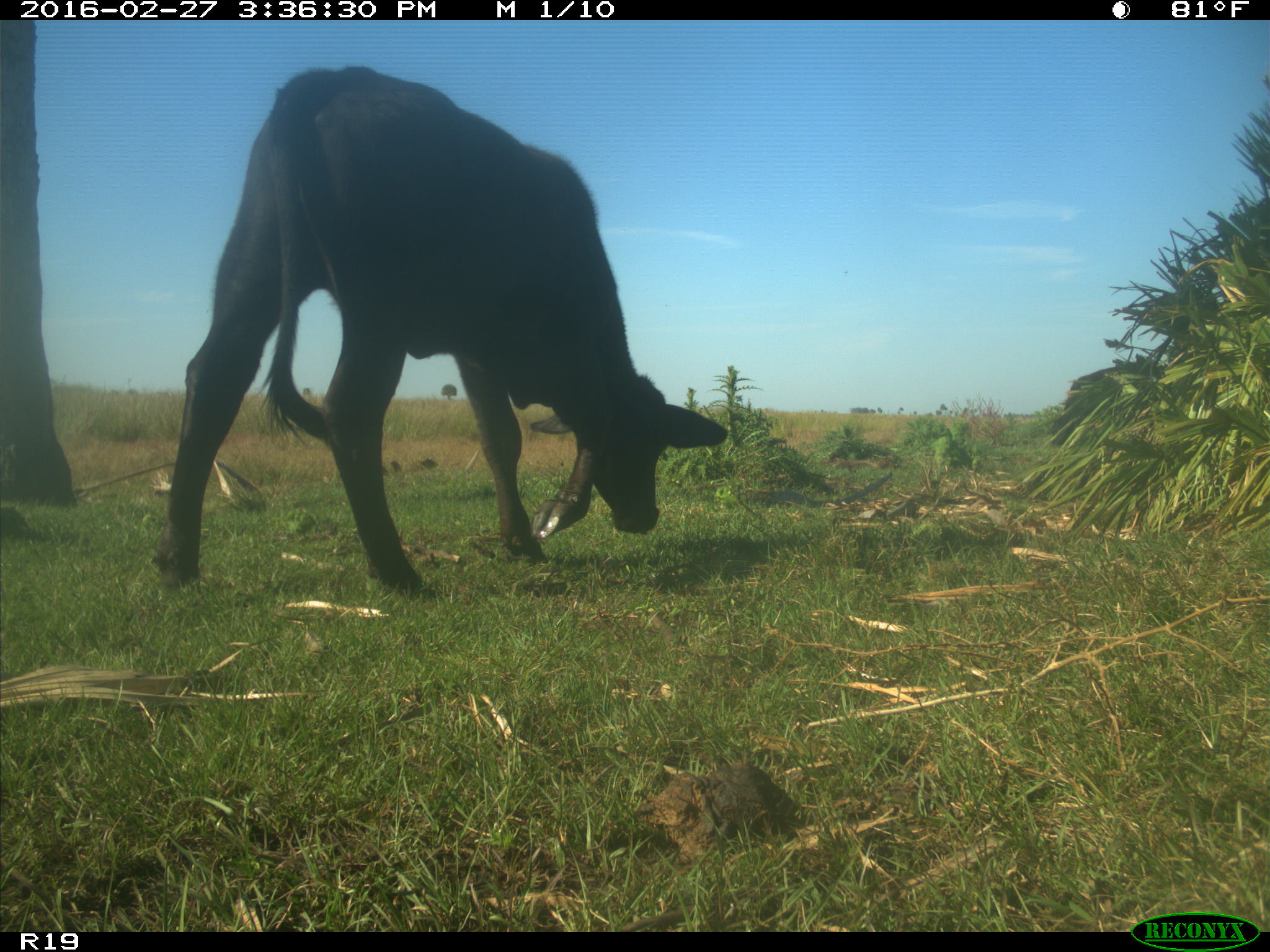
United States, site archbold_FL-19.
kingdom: Animalia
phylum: Chordata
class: Mammalia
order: Artiodactyla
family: Bovidae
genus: Bos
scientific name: Bos taurus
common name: domestic cow